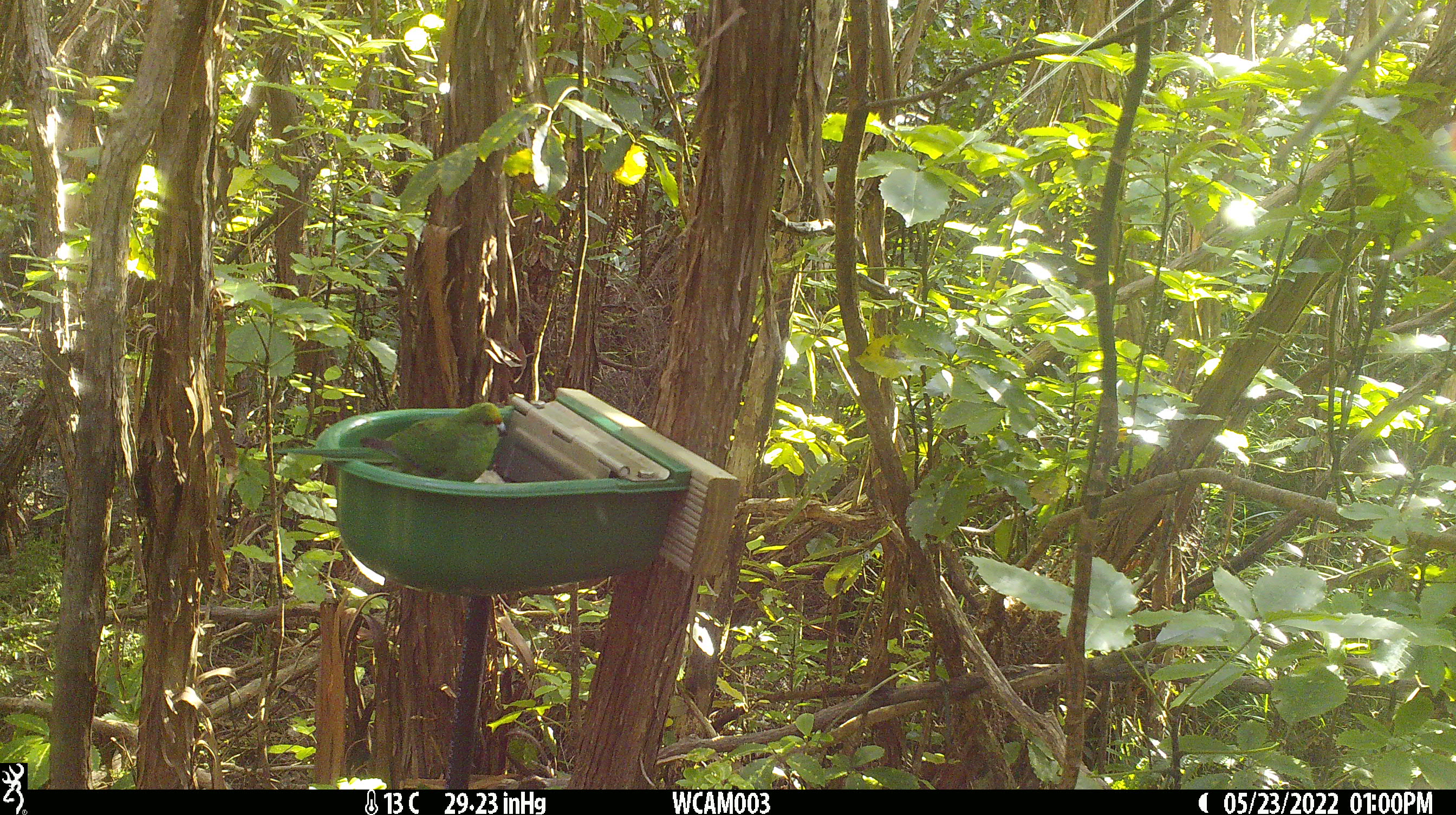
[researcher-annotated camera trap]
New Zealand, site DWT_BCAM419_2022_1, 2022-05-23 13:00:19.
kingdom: Animalia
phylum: Chordata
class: Aves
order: Psittaciformes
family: Psittaculidae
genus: Cyanoramphus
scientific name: Cyanoramphus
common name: parakeet